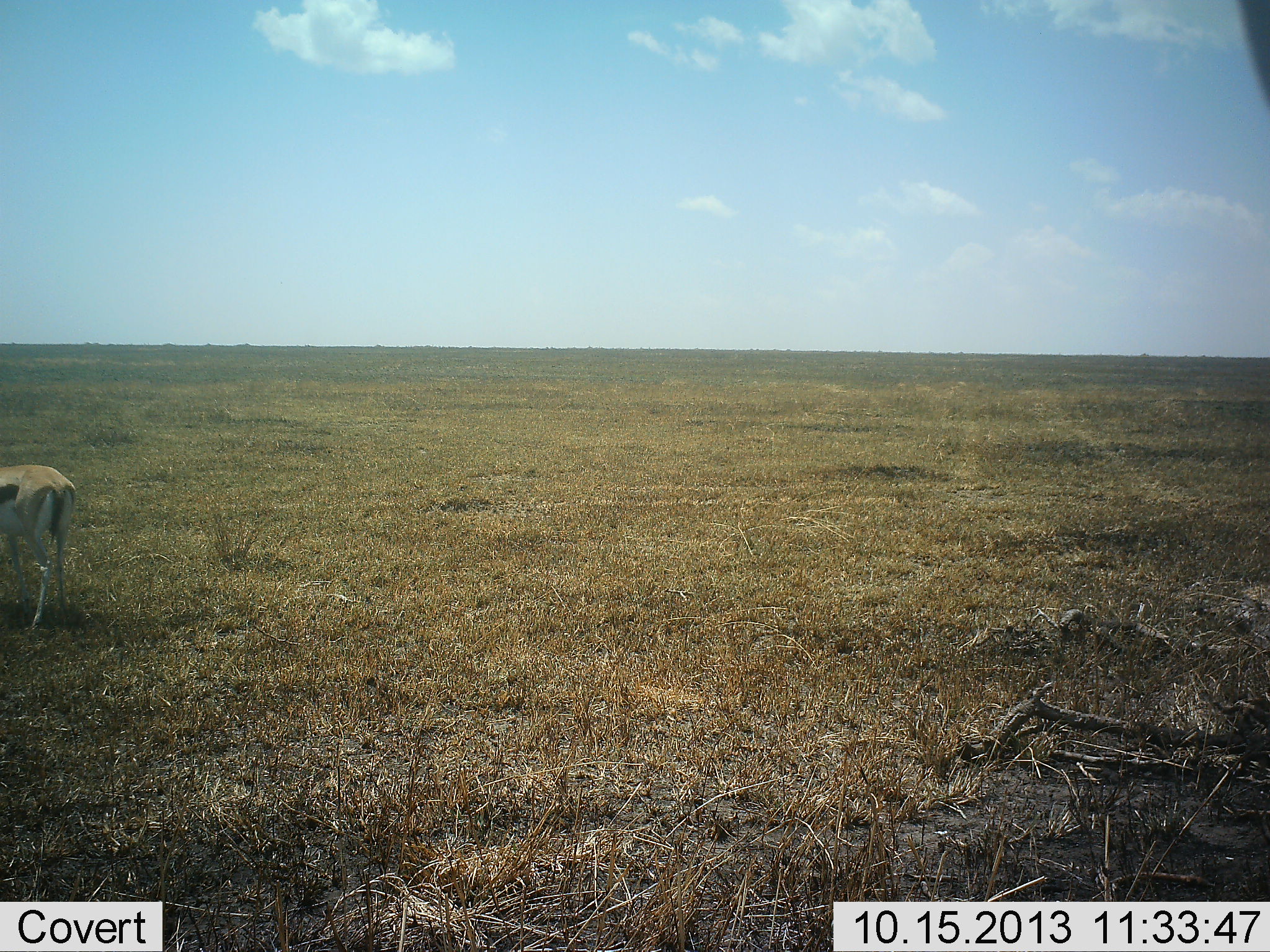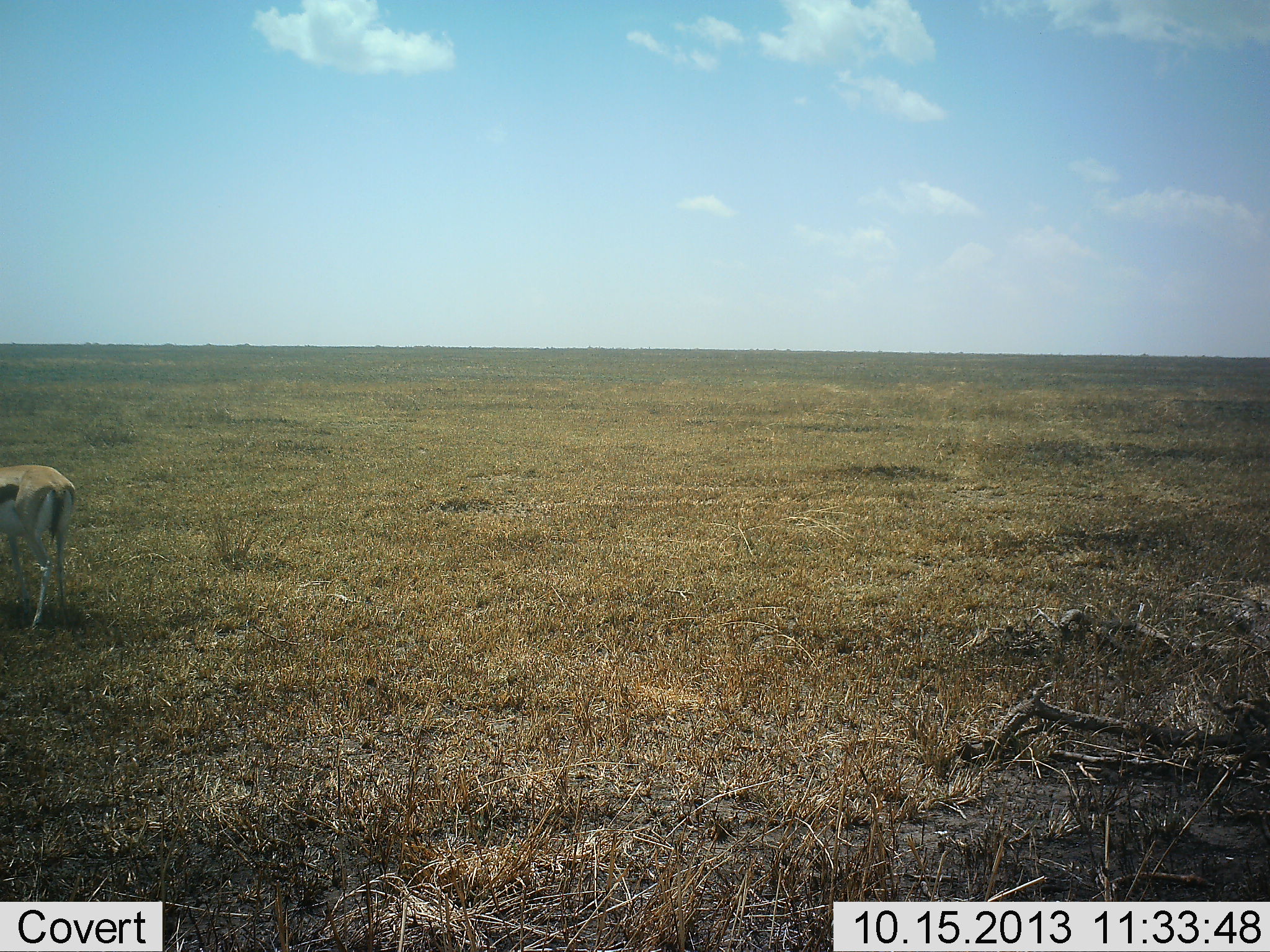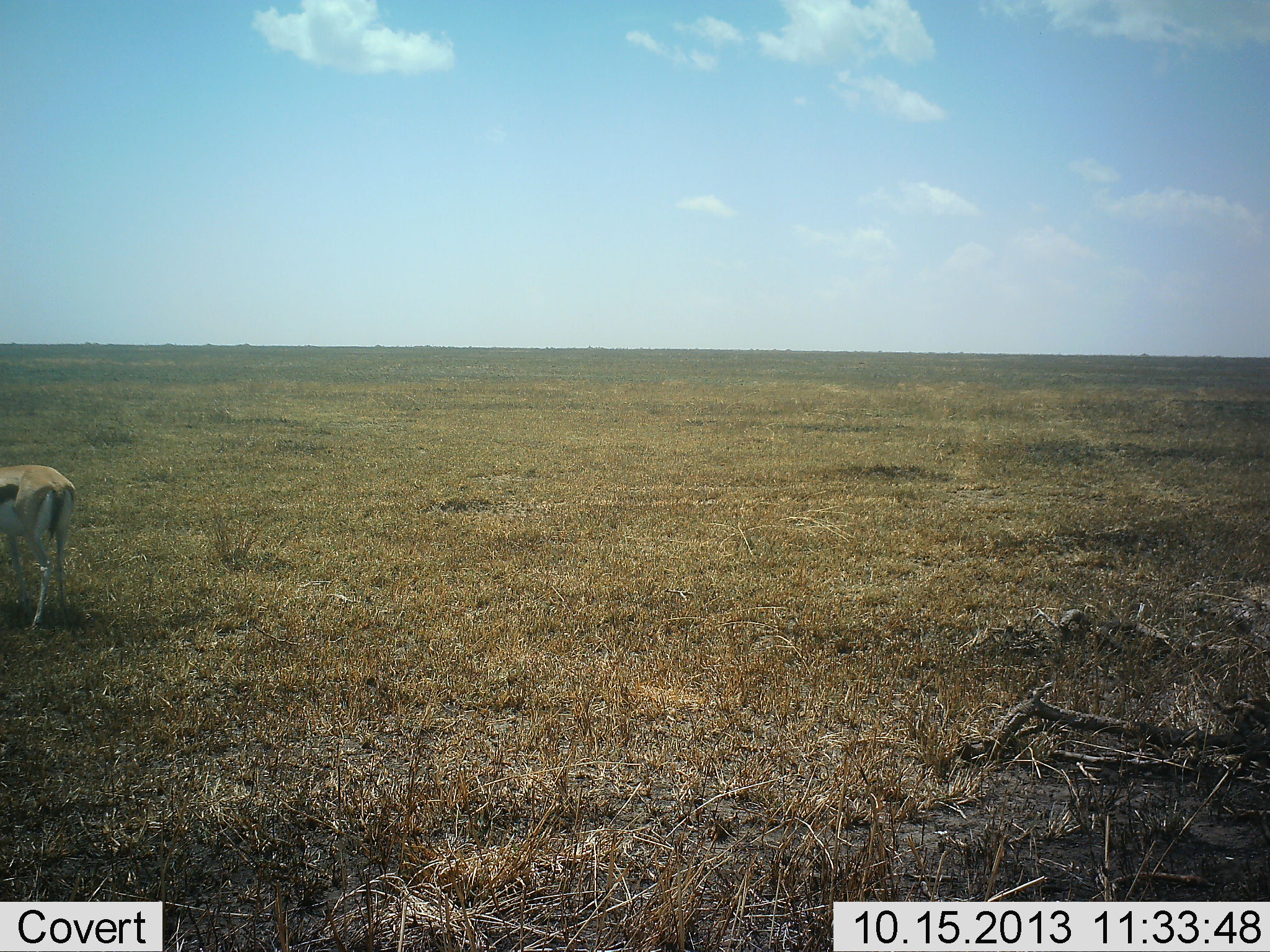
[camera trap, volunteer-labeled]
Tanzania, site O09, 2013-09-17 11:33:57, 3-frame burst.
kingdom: Animalia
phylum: Chordata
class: Mammalia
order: Artiodactyla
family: Bovidae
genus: Eudorcas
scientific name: Eudorcas thomsonii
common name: thomson's gazelle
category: gazellethomsons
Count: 1.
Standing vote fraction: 96%.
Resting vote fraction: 4%.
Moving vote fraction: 0%.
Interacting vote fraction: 0%.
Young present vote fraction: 0%.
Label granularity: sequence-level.